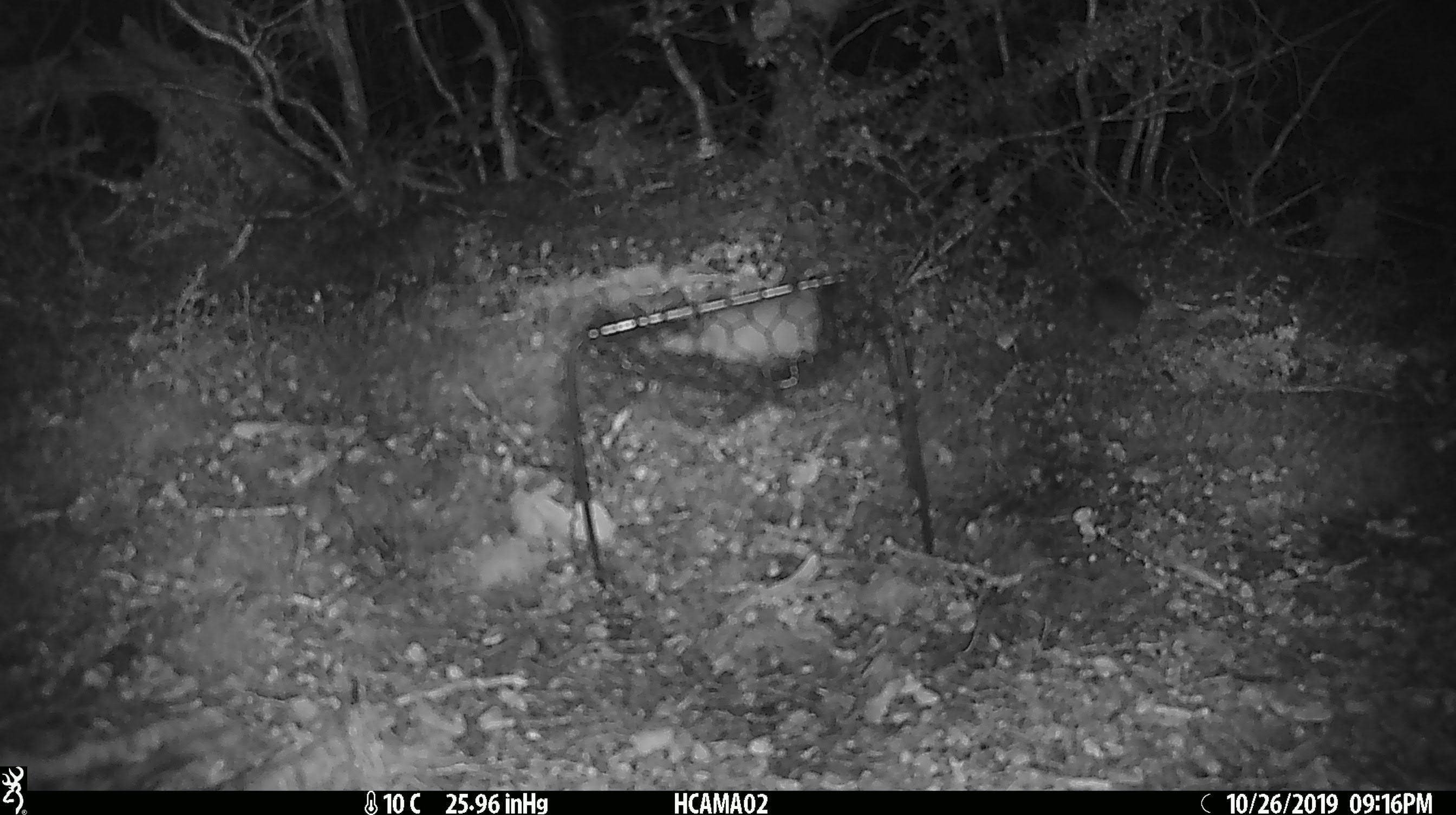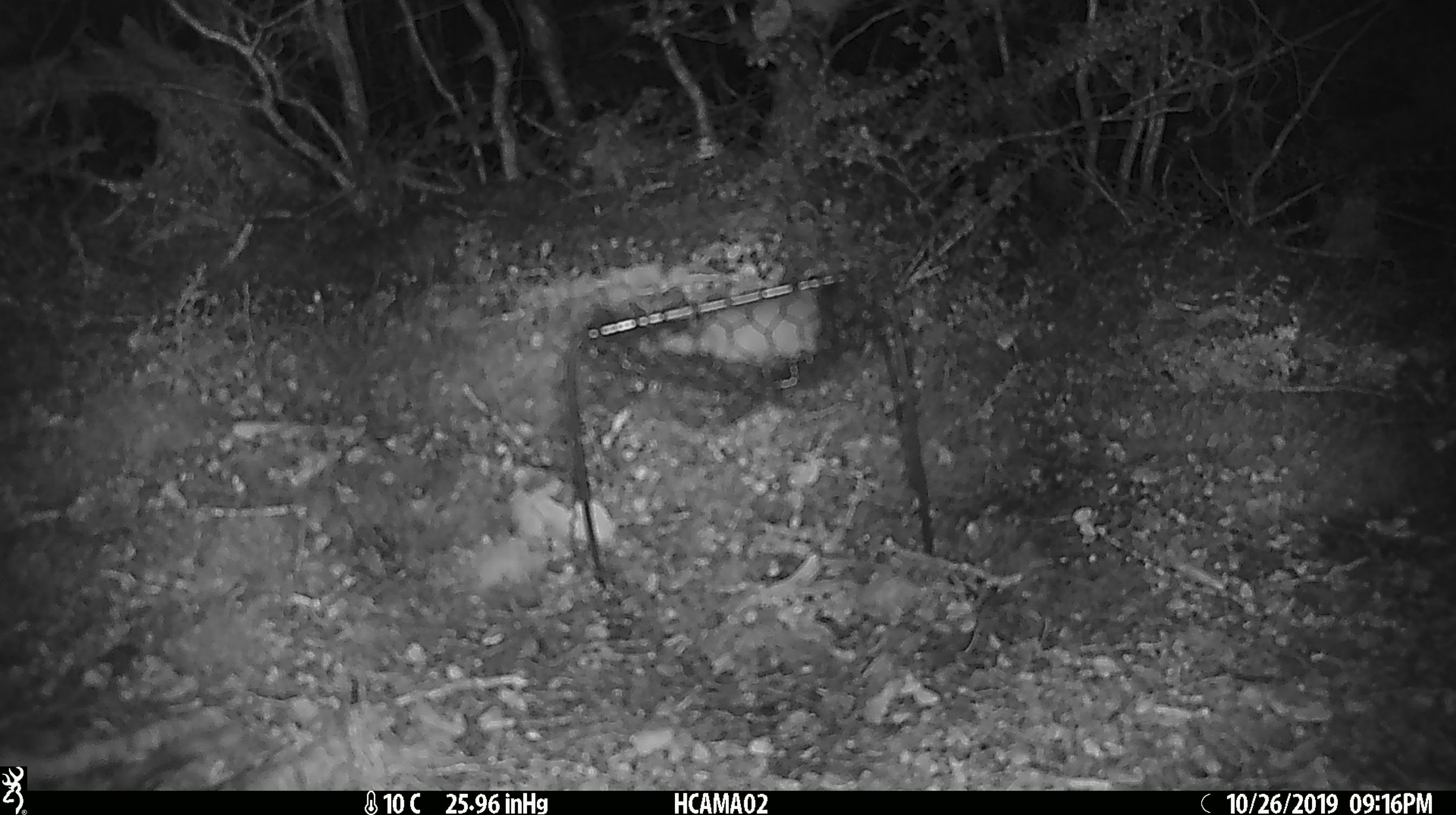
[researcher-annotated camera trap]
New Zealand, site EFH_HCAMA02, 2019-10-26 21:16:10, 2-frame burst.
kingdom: Animalia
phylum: Chordata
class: Mammalia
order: Rodentia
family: Muridae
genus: Mus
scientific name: Mus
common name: mouse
Mouse (Mus).